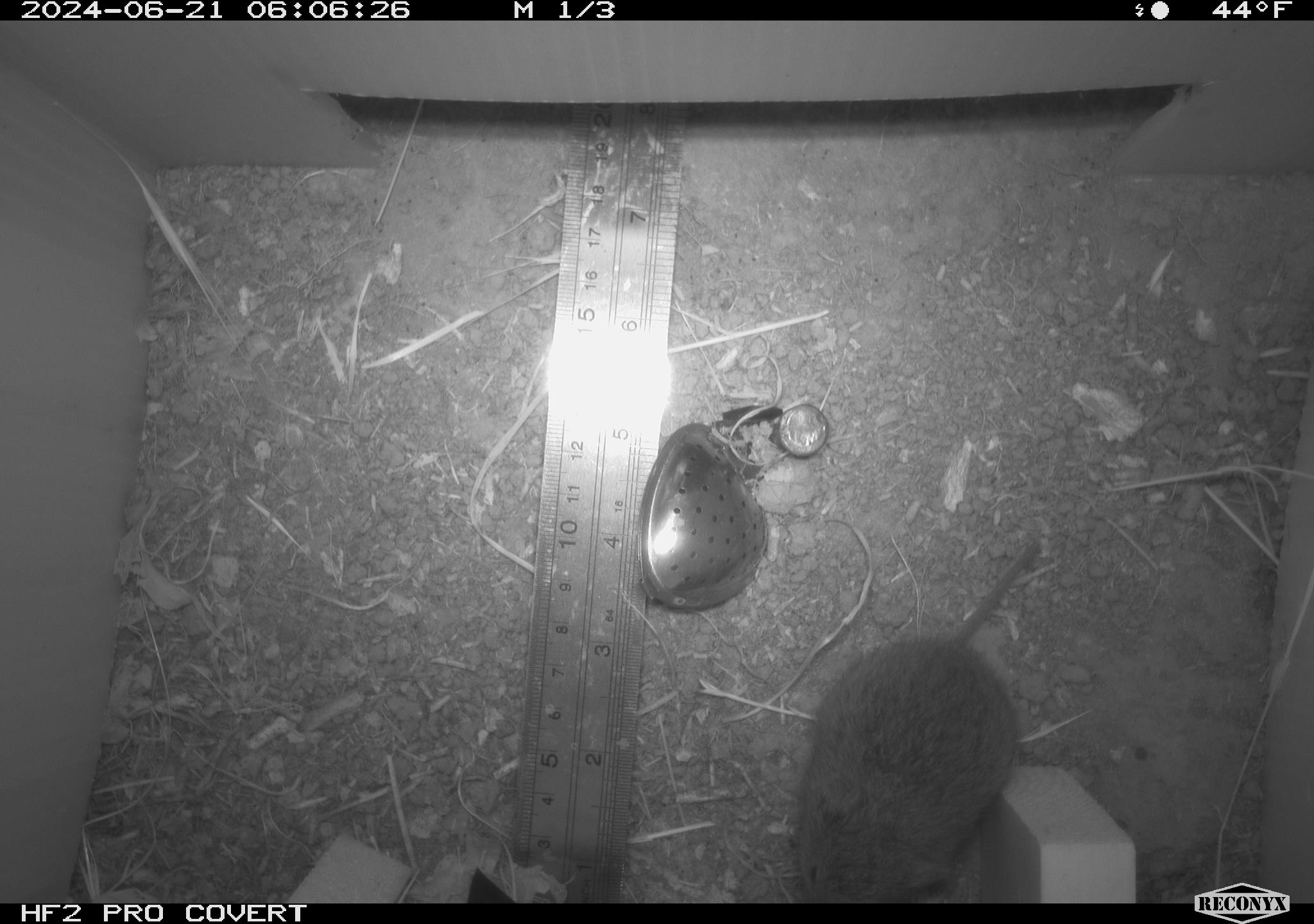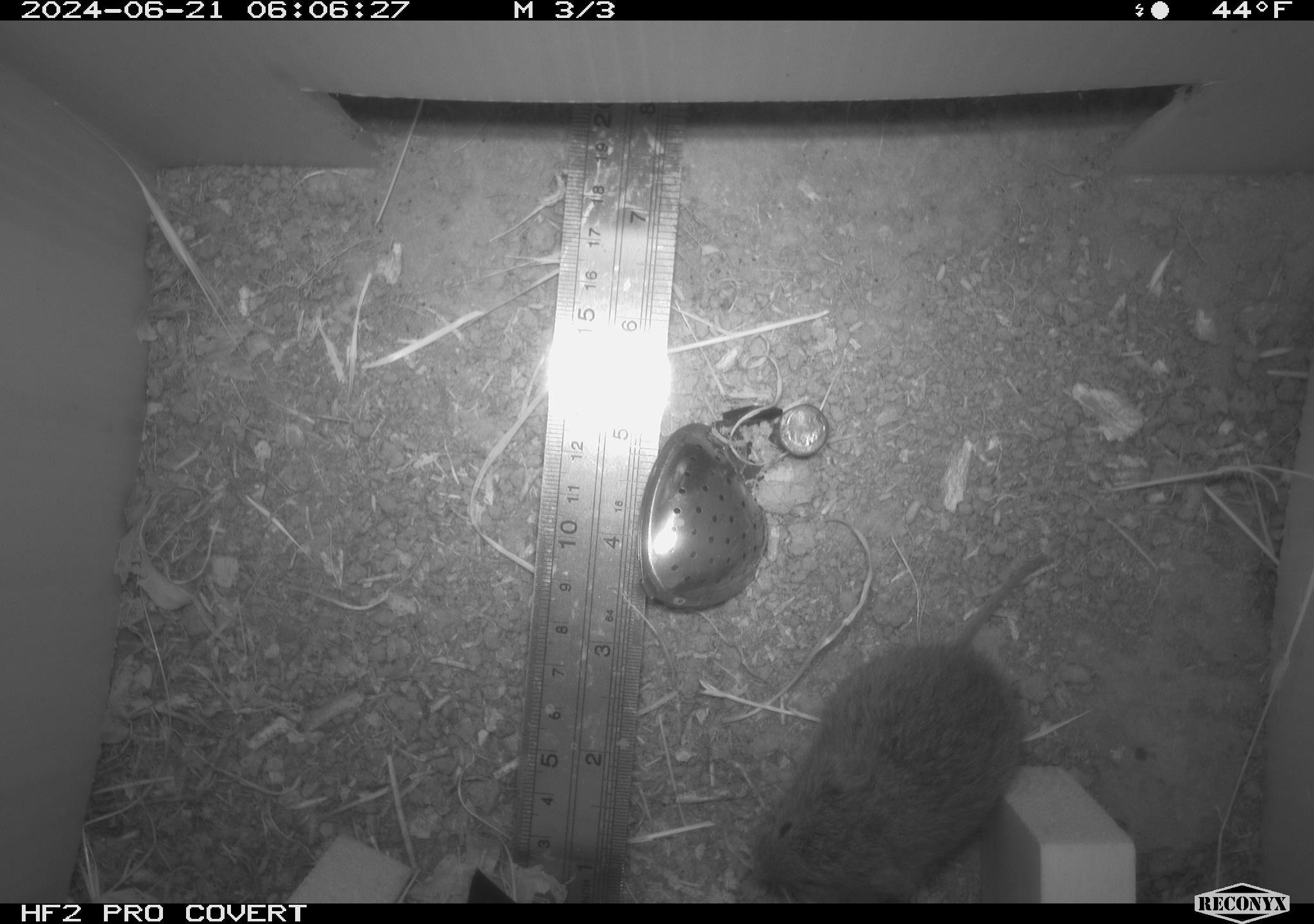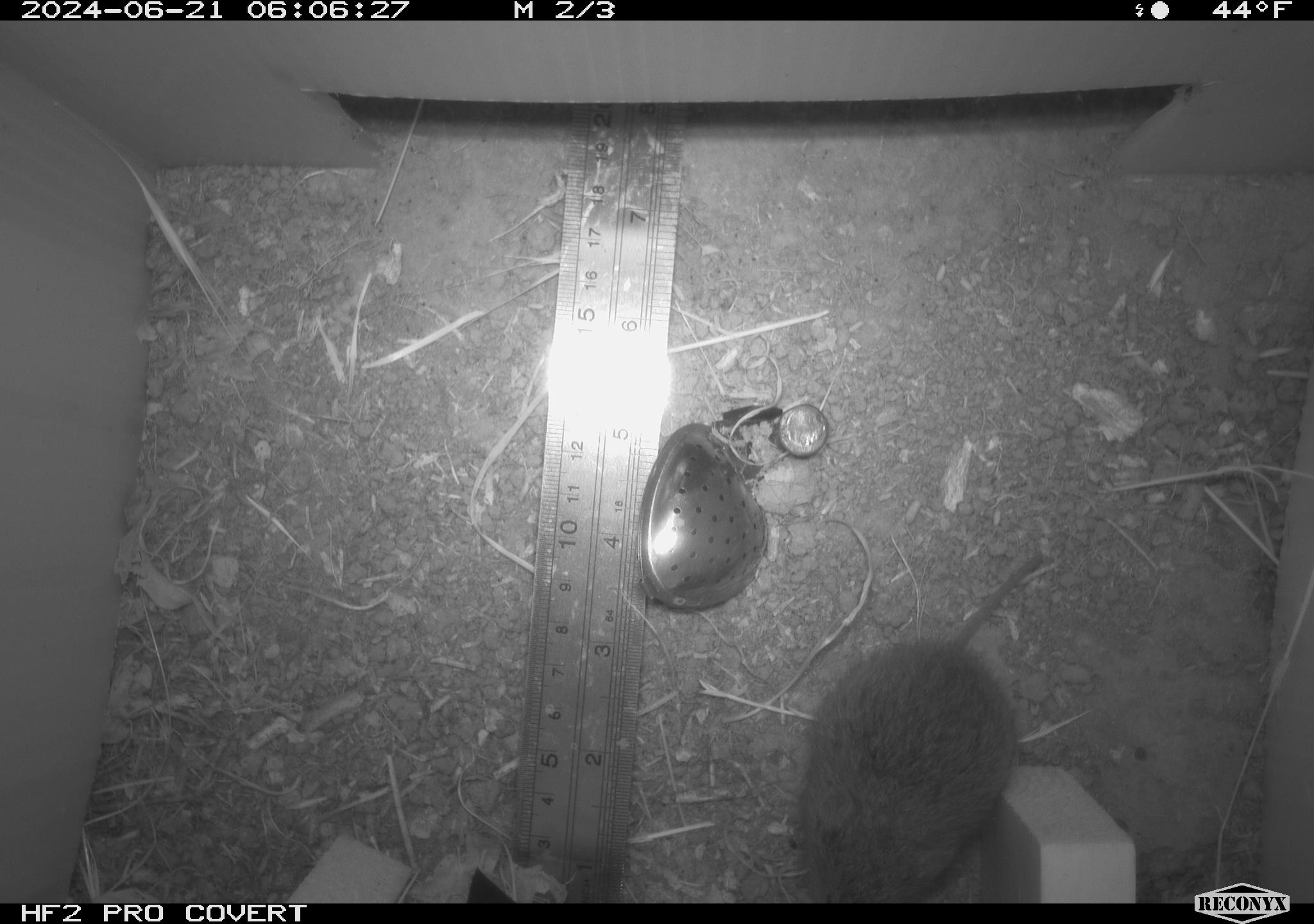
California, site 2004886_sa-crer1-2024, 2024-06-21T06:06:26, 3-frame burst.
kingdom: Animalia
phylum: Chordata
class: Mammalia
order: Rodentia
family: Cricetidae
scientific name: Arvicolinae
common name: voles, lemmings, and muskrats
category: arvicolinae subfamily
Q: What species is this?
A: Arvicolinae subfamily (voles, lemmings, and muskrats) (Arvicolinae).